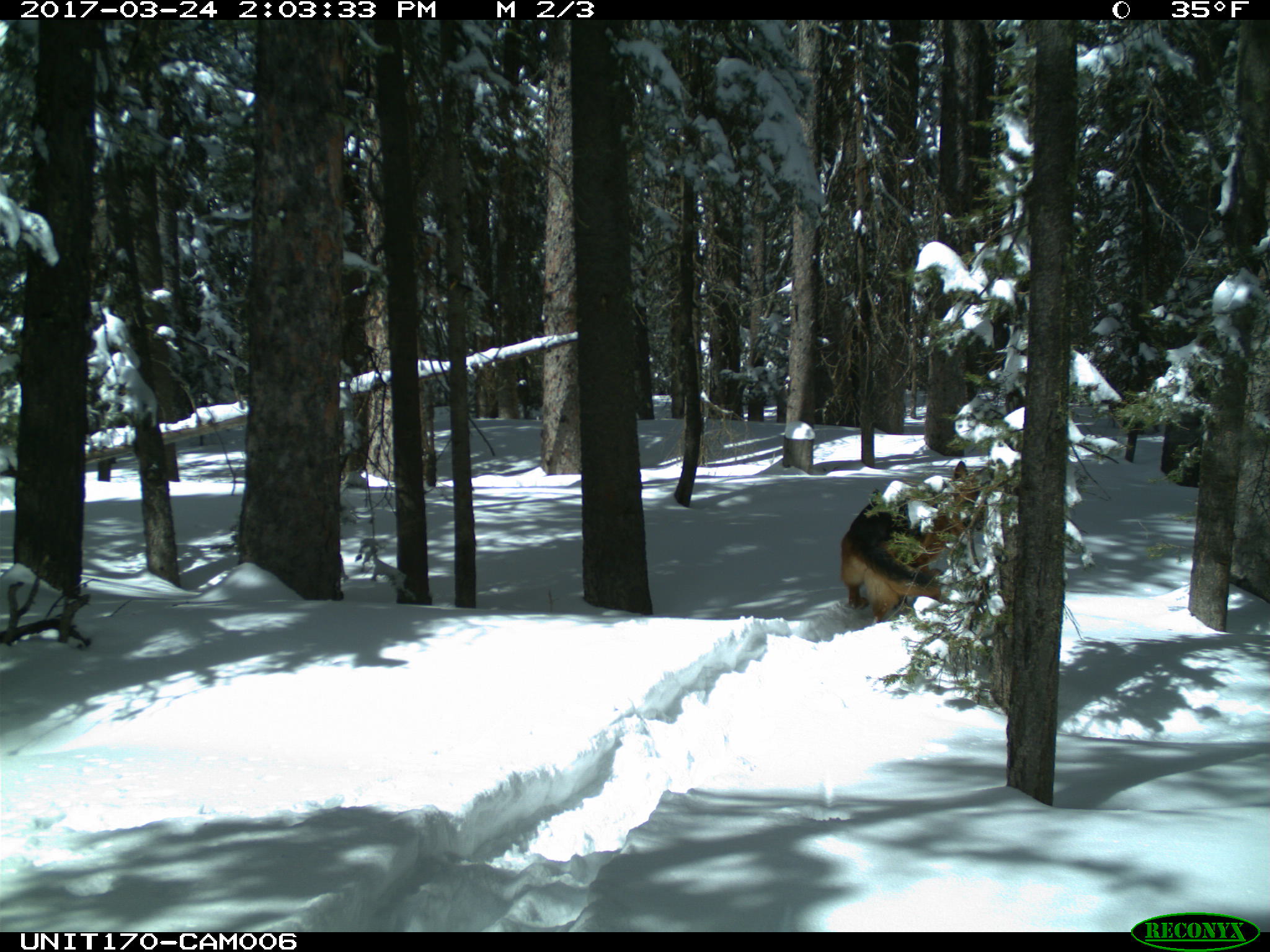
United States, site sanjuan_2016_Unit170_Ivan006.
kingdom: Animalia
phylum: Chordata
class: Mammalia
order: Carnivora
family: Canidae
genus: Canis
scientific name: Canis familiaris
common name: domestic dog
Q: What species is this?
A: Canis familiaris (domestic dog).